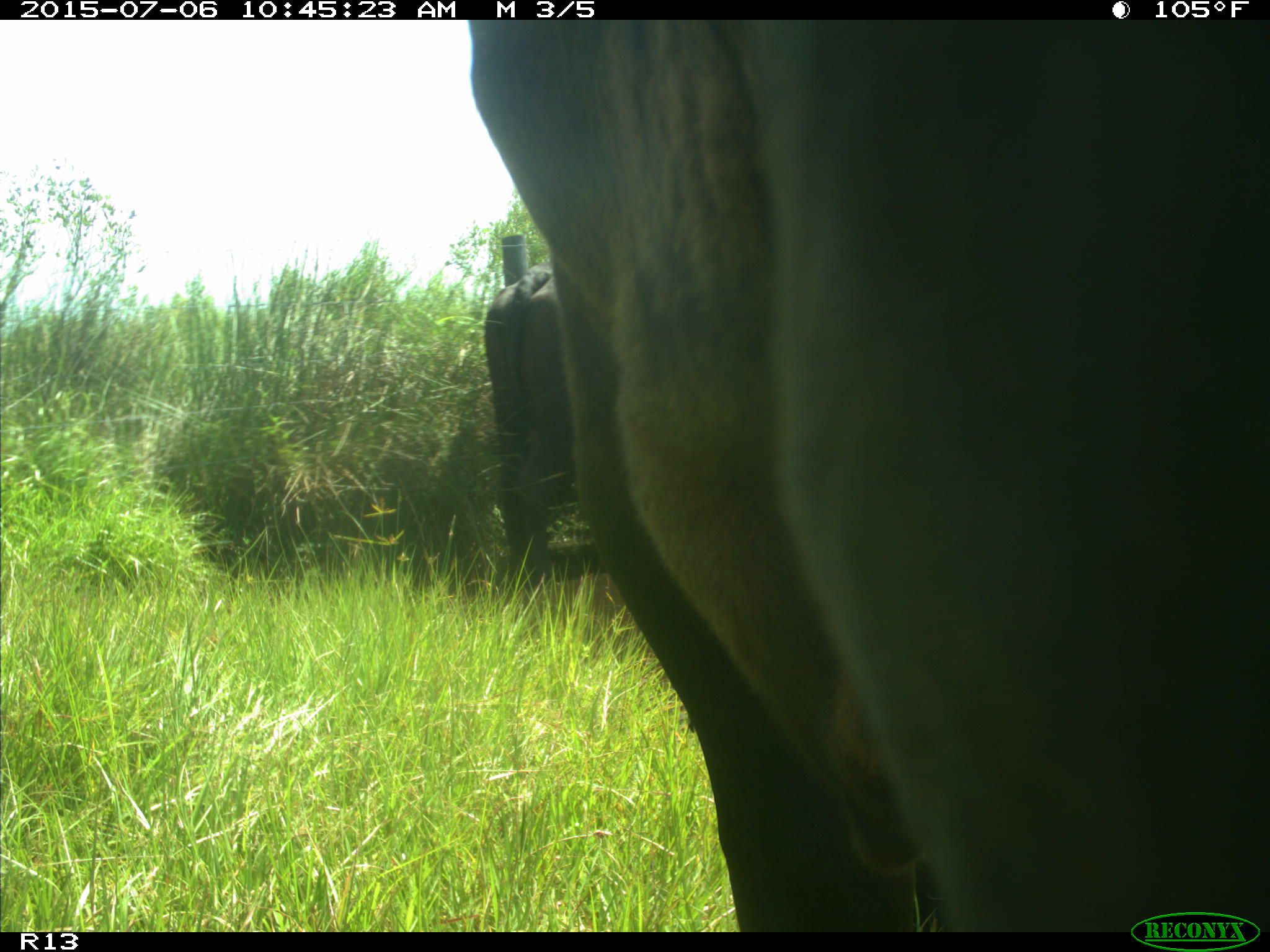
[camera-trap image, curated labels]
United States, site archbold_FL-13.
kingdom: Animalia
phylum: Chordata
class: Mammalia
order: Artiodactyla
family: Bovidae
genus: Bos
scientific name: Bos taurus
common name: domestic cow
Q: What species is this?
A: Bos taurus (domestic cow).